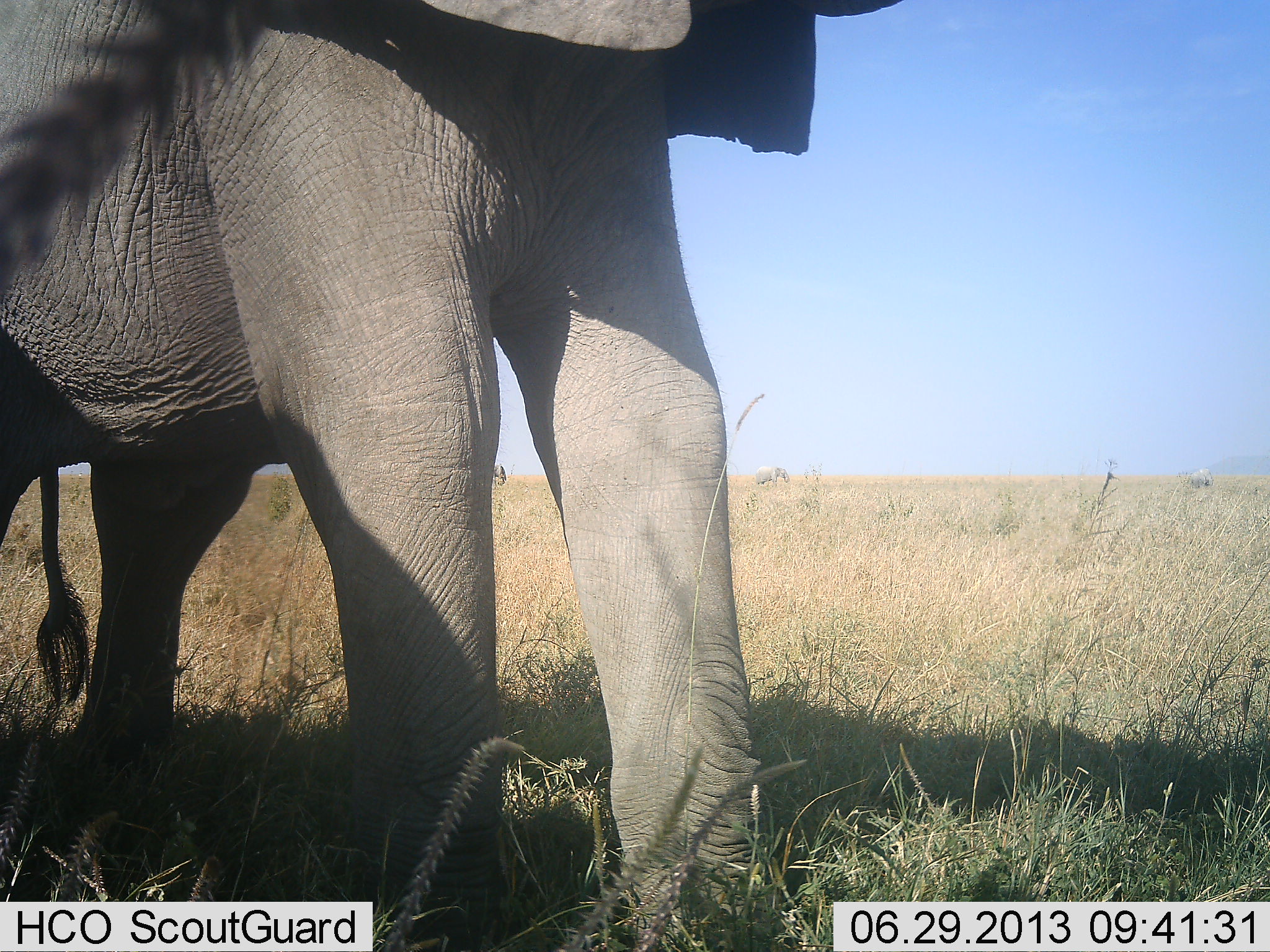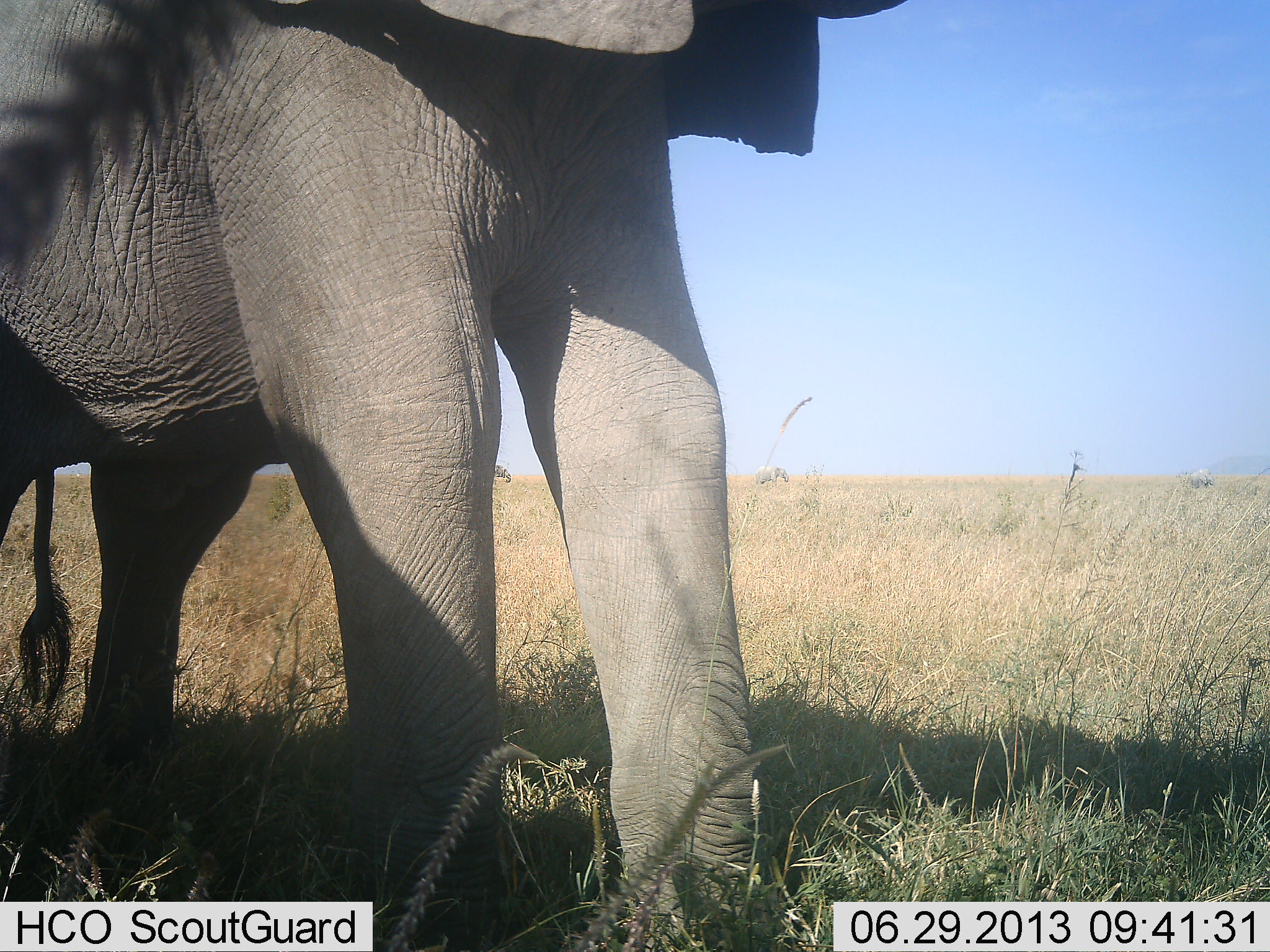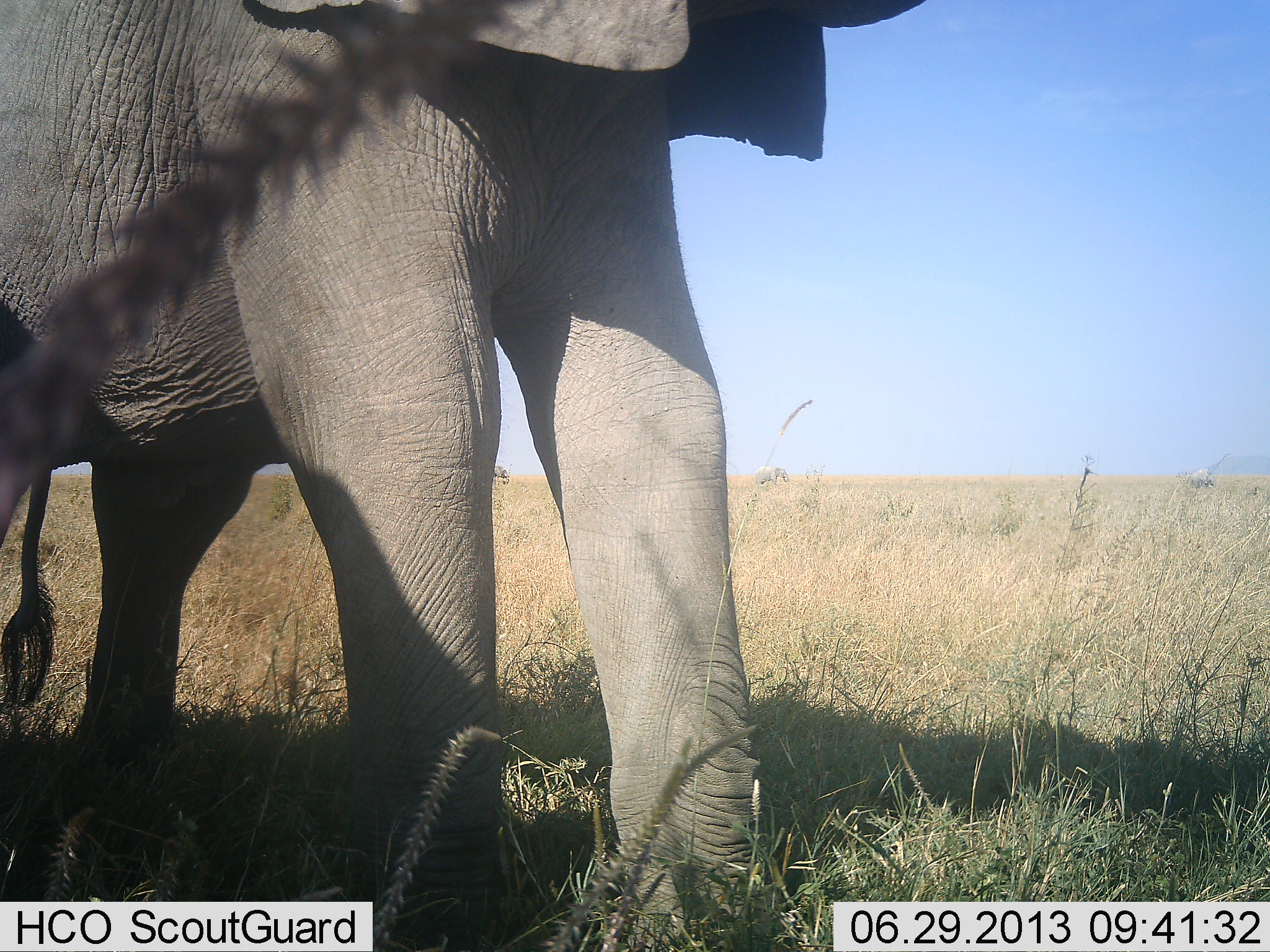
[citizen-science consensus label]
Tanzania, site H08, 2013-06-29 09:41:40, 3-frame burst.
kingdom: Animalia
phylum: Chordata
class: Mammalia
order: Proboscidea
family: Elephantidae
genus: Loxodonta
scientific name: Loxodonta africana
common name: african bush elephant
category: elephant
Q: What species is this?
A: Elephant (african bush elephant) (Loxodonta africana).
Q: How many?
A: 1.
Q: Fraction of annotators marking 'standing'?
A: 90%.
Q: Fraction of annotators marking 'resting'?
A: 10%.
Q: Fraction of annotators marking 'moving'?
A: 0%.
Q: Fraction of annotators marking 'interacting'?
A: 0%.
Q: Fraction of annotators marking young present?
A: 0%.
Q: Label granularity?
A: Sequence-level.